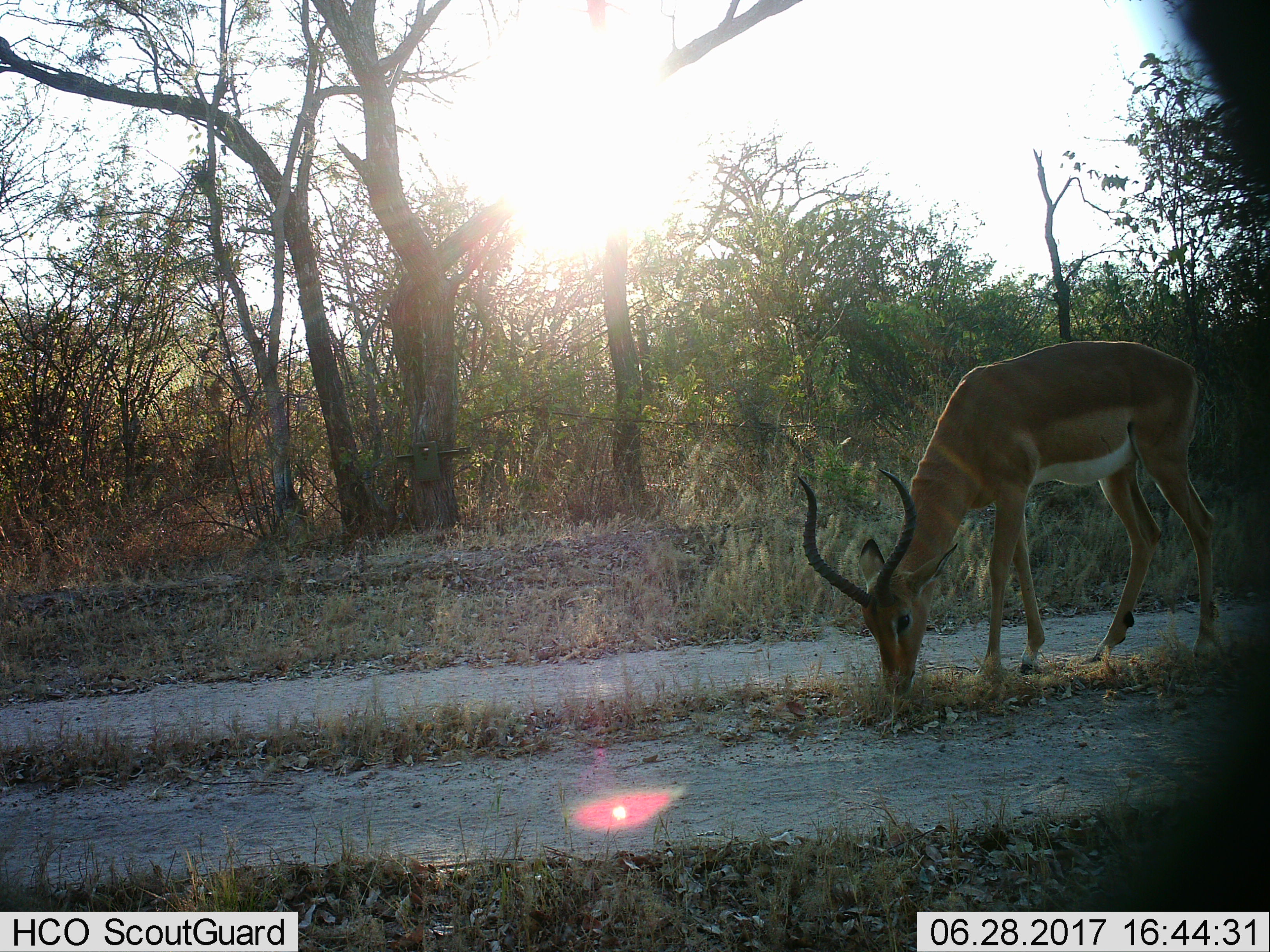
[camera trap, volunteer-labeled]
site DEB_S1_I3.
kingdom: Animalia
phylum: Chordata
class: Mammalia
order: Artiodactyla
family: Bovidae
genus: Aepyceros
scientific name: Aepyceros melampus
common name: impala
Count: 1.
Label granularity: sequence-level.